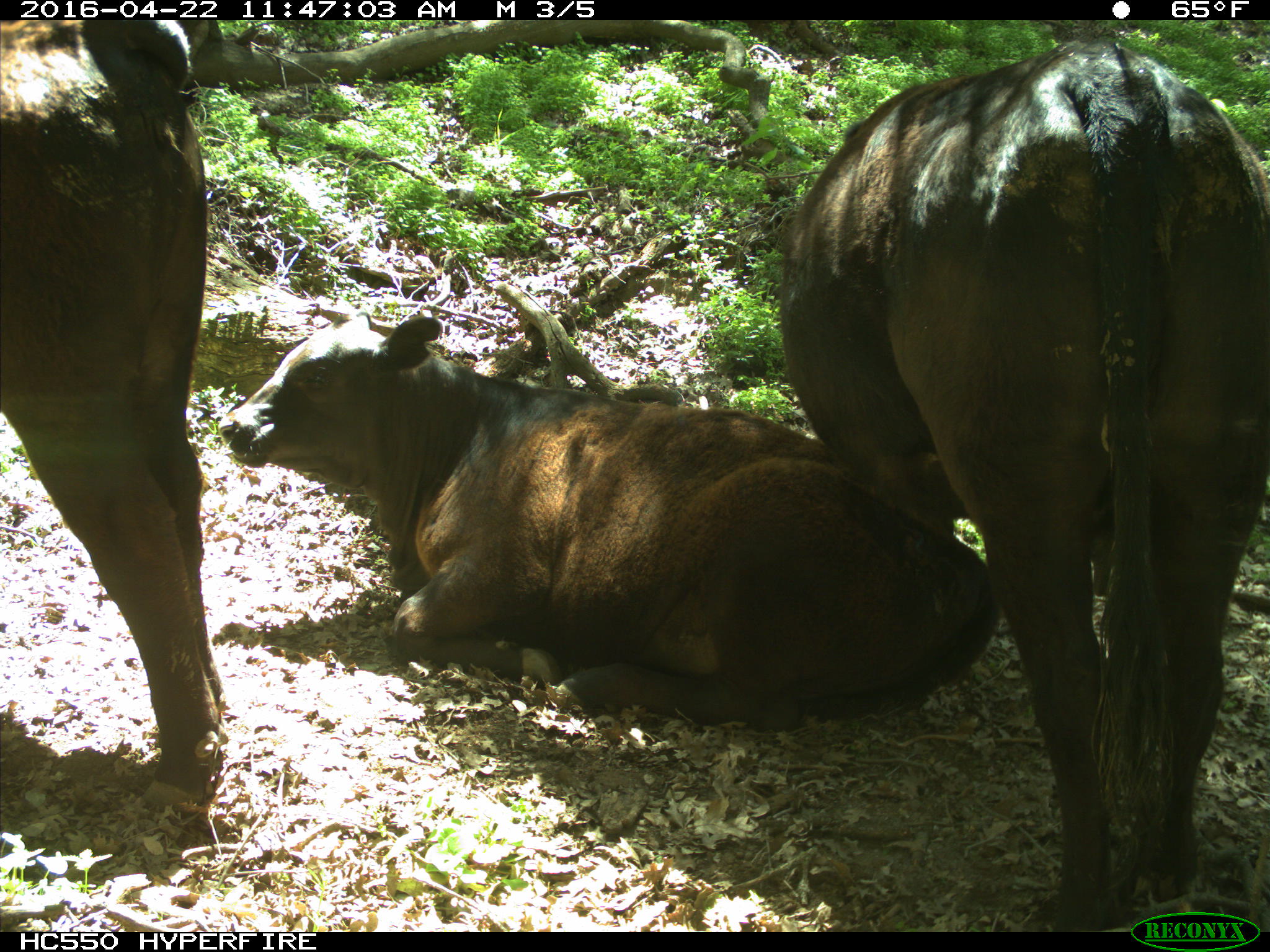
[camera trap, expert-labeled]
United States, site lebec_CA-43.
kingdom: Animalia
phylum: Chordata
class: Mammalia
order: Artiodactyla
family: Bovidae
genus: Bos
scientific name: Bos taurus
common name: domestic cow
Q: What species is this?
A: Bos taurus (domestic cow).